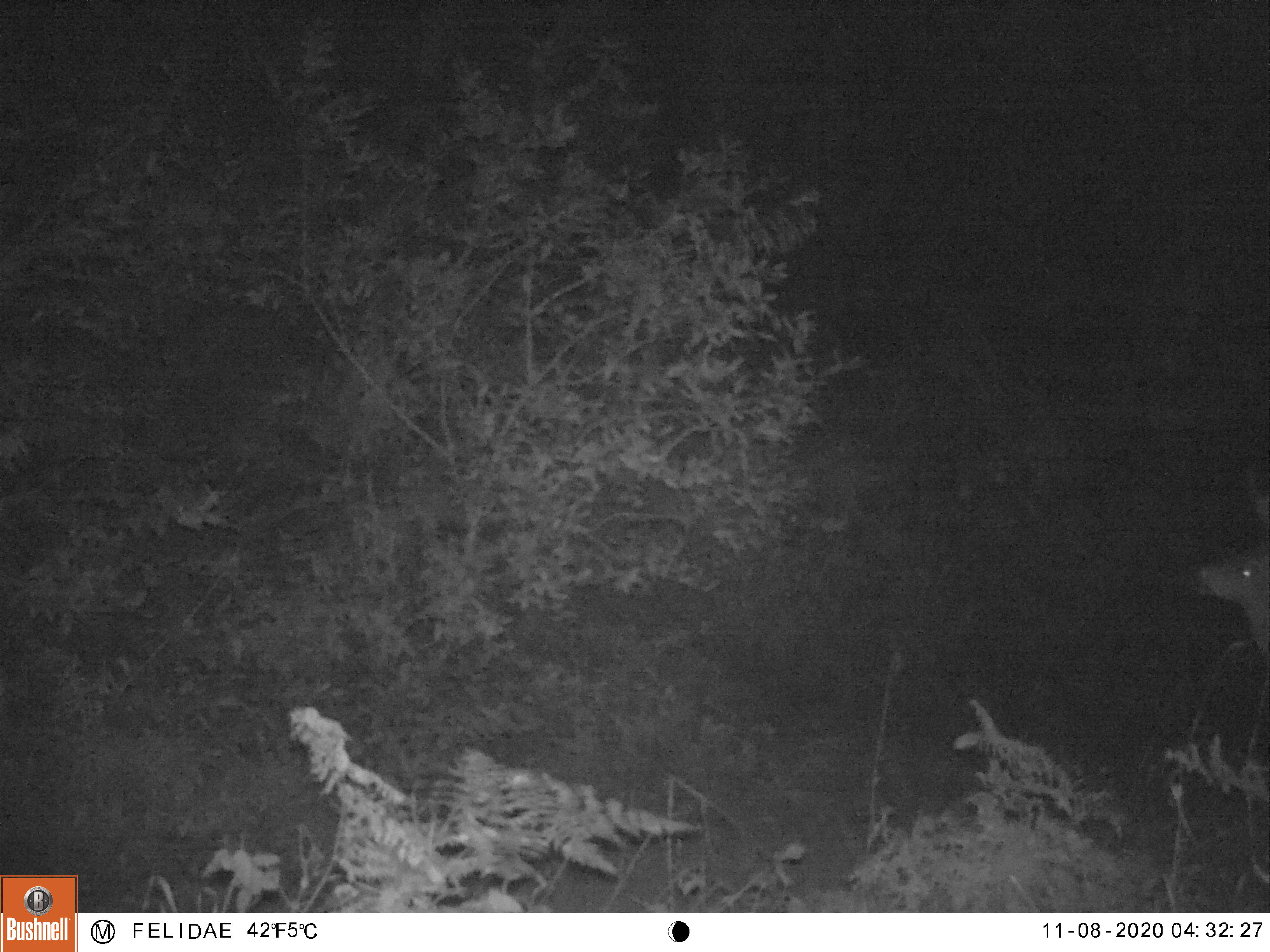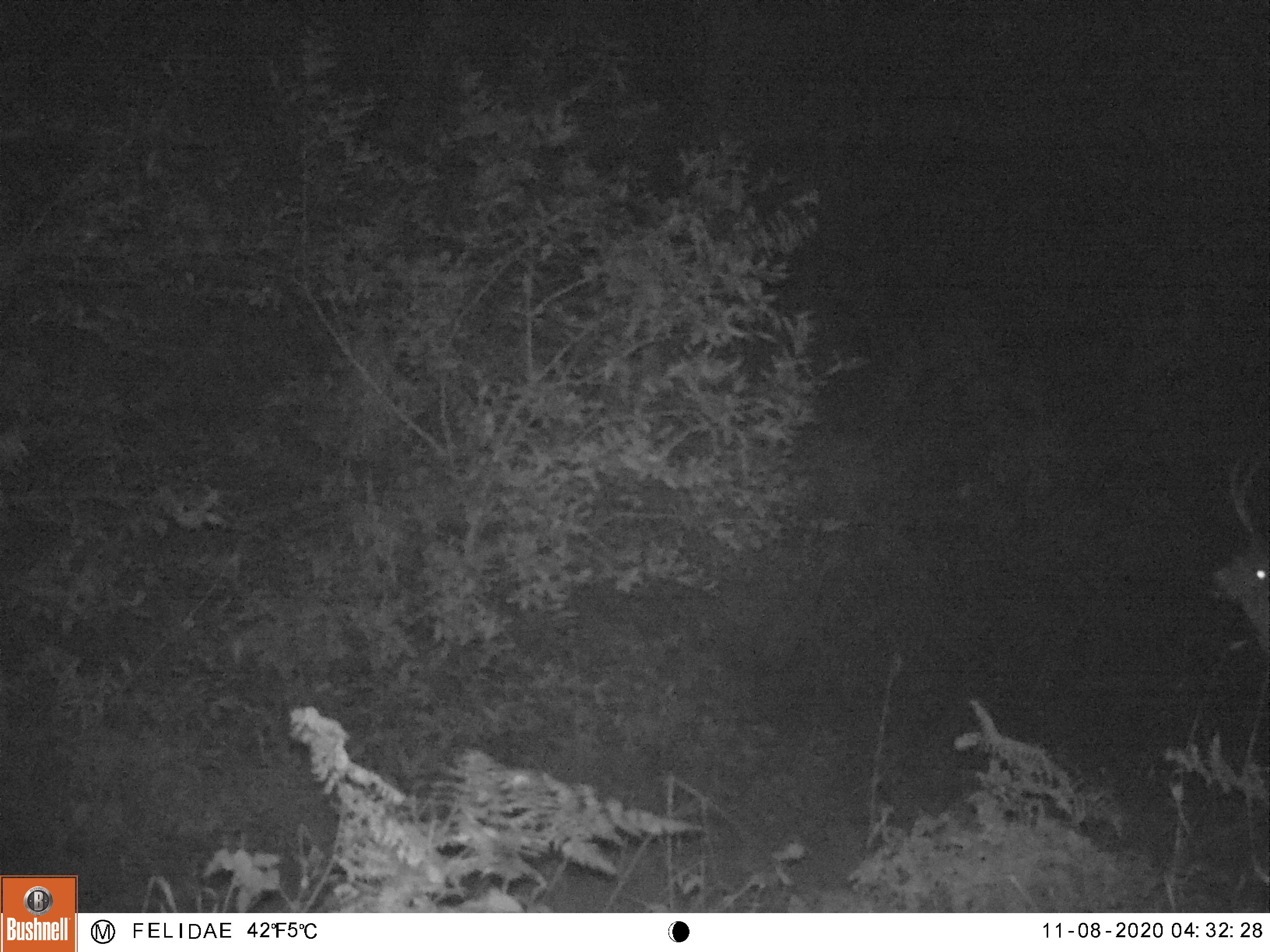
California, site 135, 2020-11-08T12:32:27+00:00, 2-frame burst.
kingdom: Animalia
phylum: Chordata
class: Mammalia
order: Artiodactyla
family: Cervidae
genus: Odocoileus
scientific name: Odocoileus hemionus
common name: mule deer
Mule deer (Odocoileus hemionus).